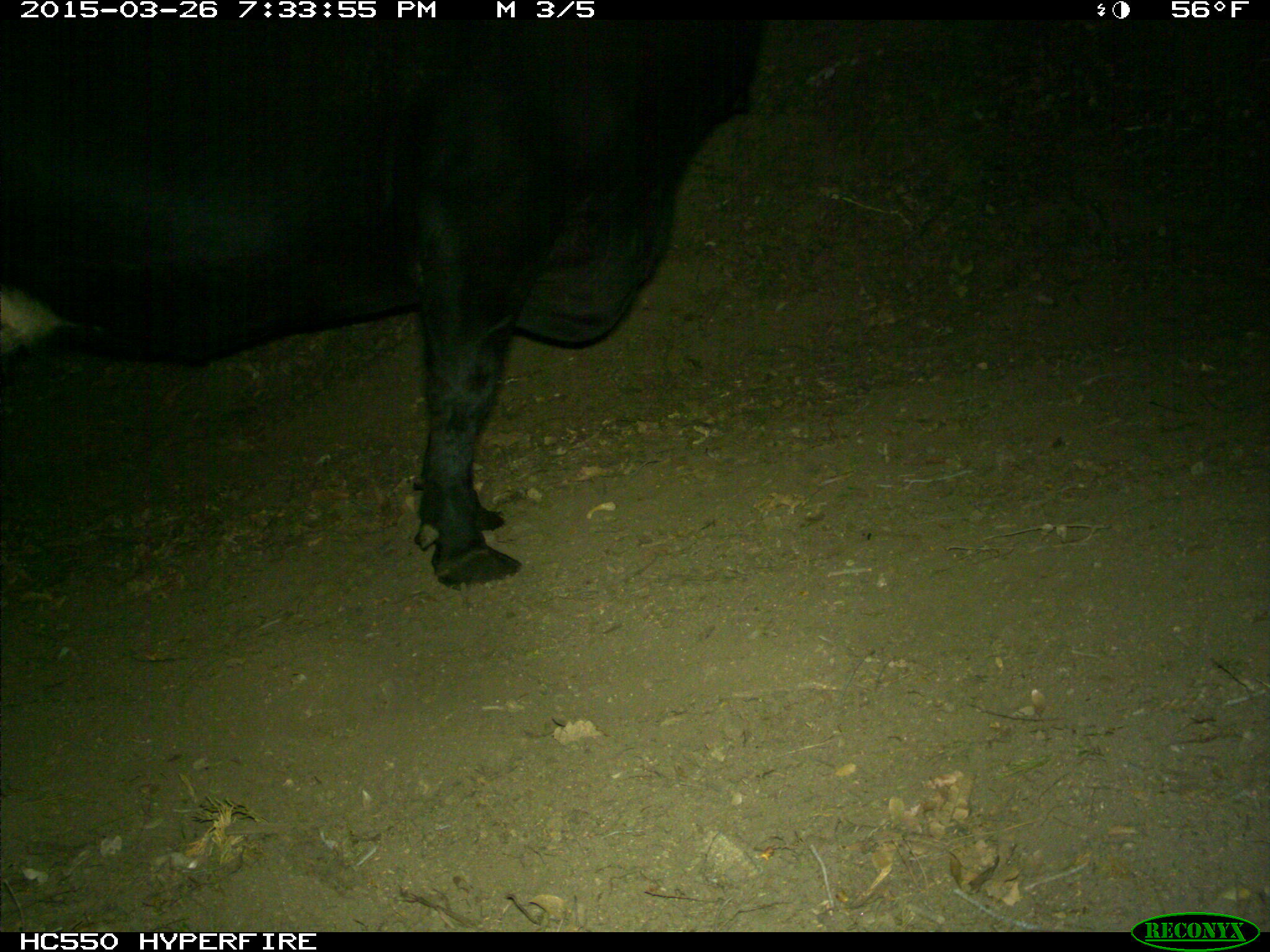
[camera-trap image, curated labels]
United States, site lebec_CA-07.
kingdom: Animalia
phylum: Chordata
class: Mammalia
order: Artiodactyla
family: Bovidae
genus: Bos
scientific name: Bos taurus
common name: domestic cow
Bos taurus (domestic cow).